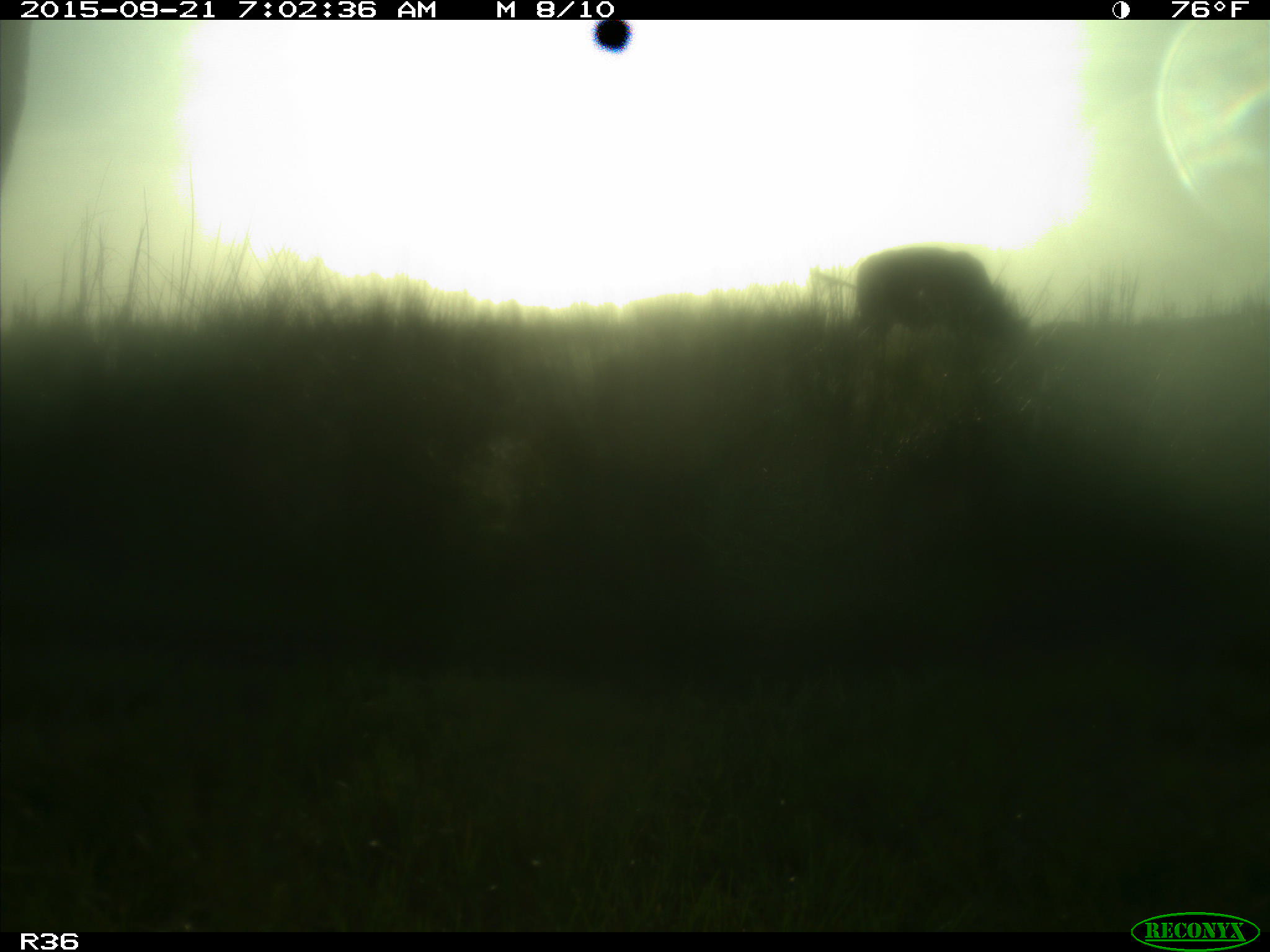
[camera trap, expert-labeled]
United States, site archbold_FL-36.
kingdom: Animalia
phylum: Chordata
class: Mammalia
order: Artiodactyla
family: Bovidae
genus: Bos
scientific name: Bos taurus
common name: domestic cow